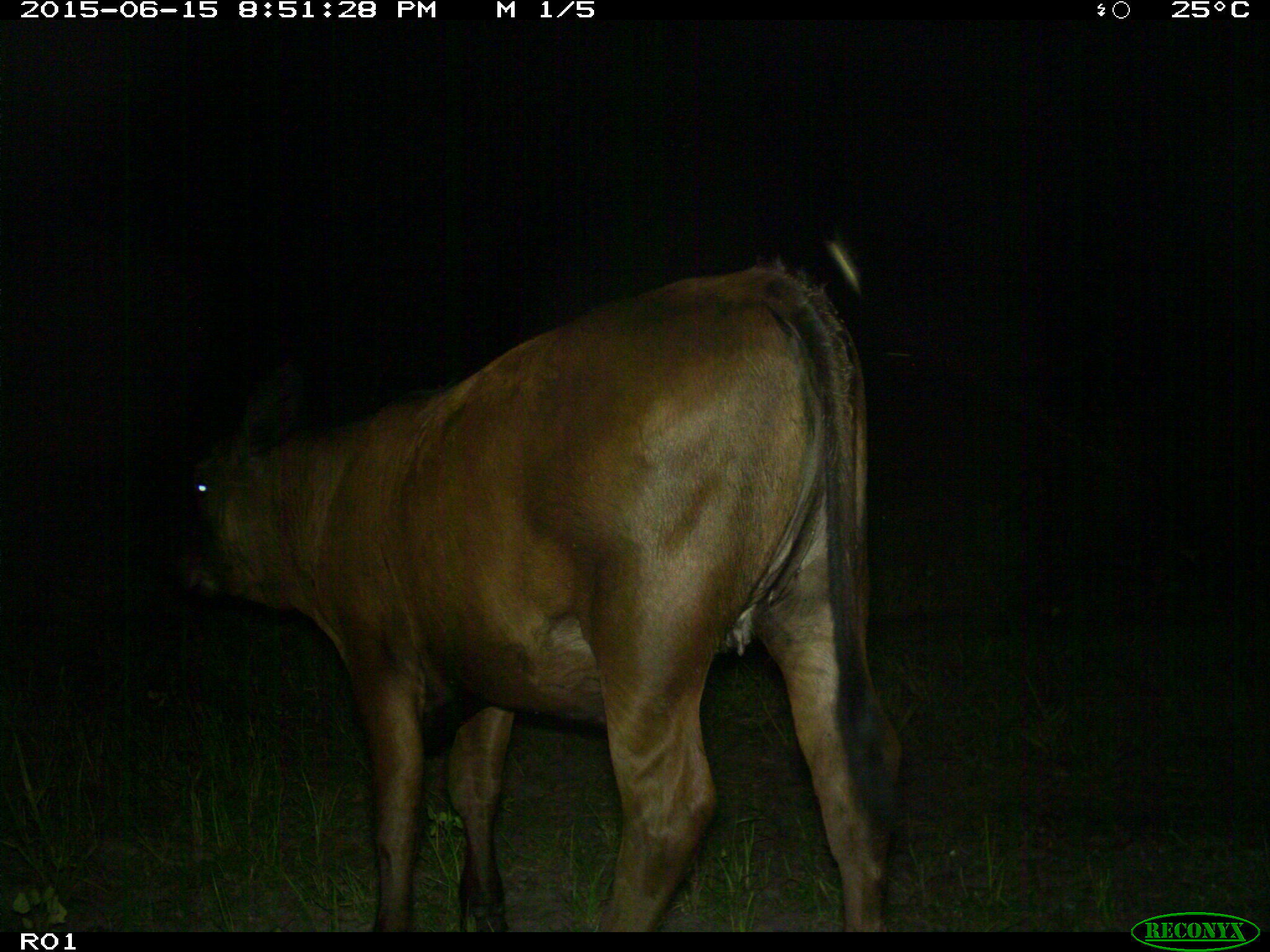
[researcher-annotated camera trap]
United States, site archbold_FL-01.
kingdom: Animalia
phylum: Chordata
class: Mammalia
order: Artiodactyla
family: Bovidae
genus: Bos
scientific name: Bos taurus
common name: domestic cow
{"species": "Bos taurus (domestic cow)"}